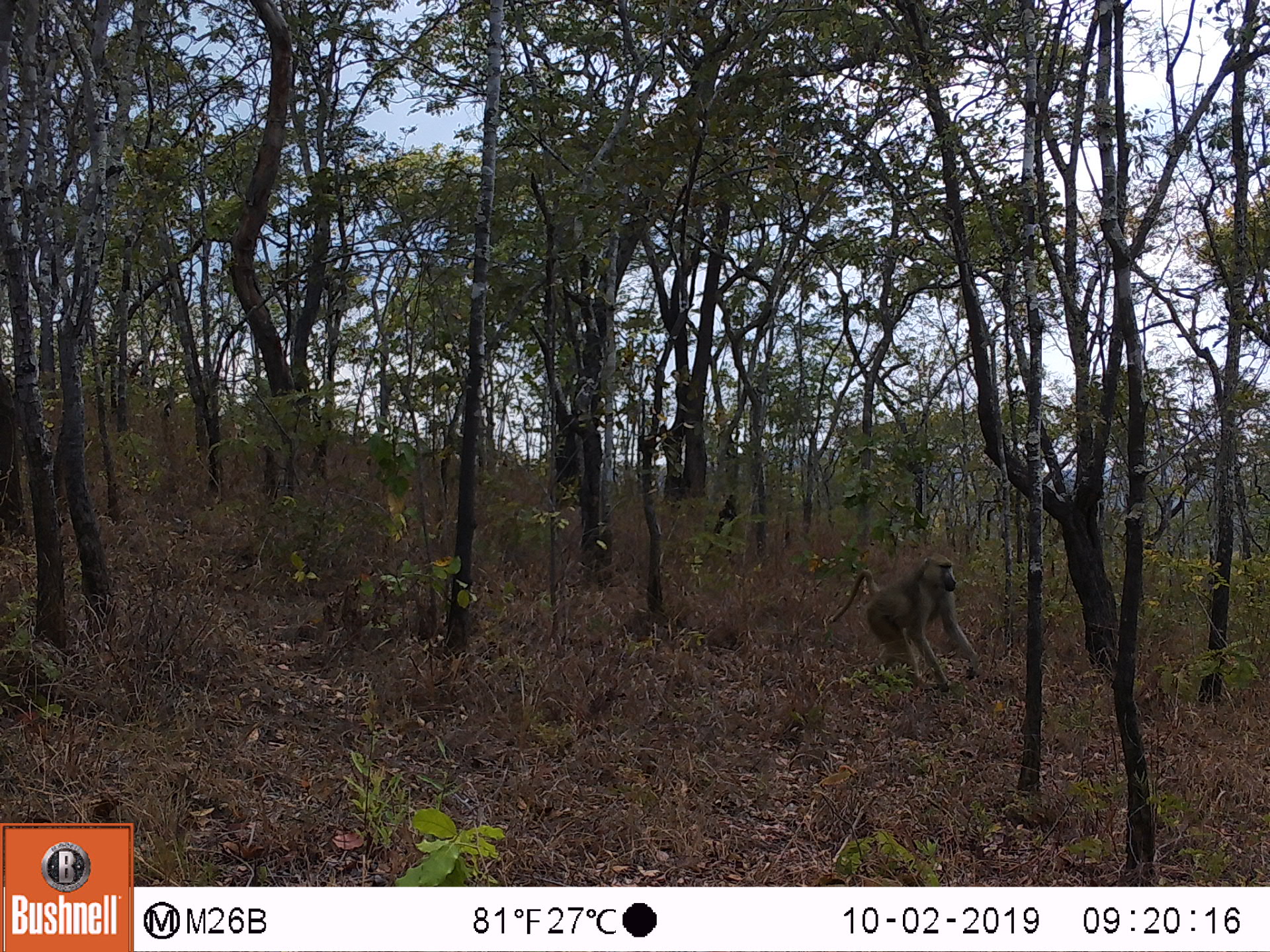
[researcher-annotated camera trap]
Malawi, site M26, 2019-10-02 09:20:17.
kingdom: Animalia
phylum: Chordata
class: Mammalia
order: Primates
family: Cercopithecidae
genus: Papio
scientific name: Papio cynocephalus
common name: yellow baboon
Yellow baboon (Papio cynocephalus), count 1.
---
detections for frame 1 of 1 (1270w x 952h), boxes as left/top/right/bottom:
yellow baboon: 824/548/980/693